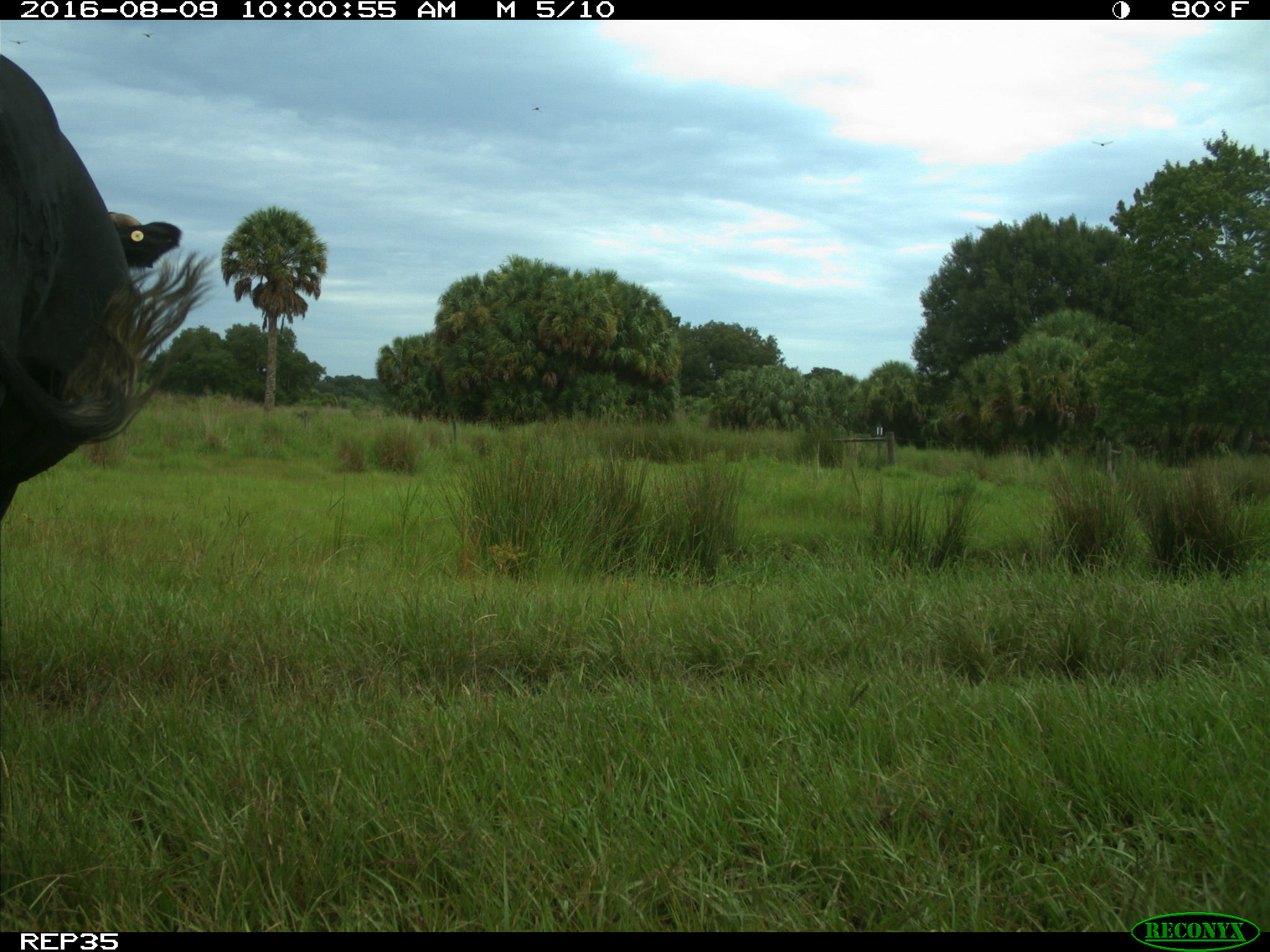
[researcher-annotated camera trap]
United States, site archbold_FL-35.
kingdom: Animalia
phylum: Chordata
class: Mammalia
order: Artiodactyla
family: Bovidae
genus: Bos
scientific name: Bos taurus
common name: domestic cow